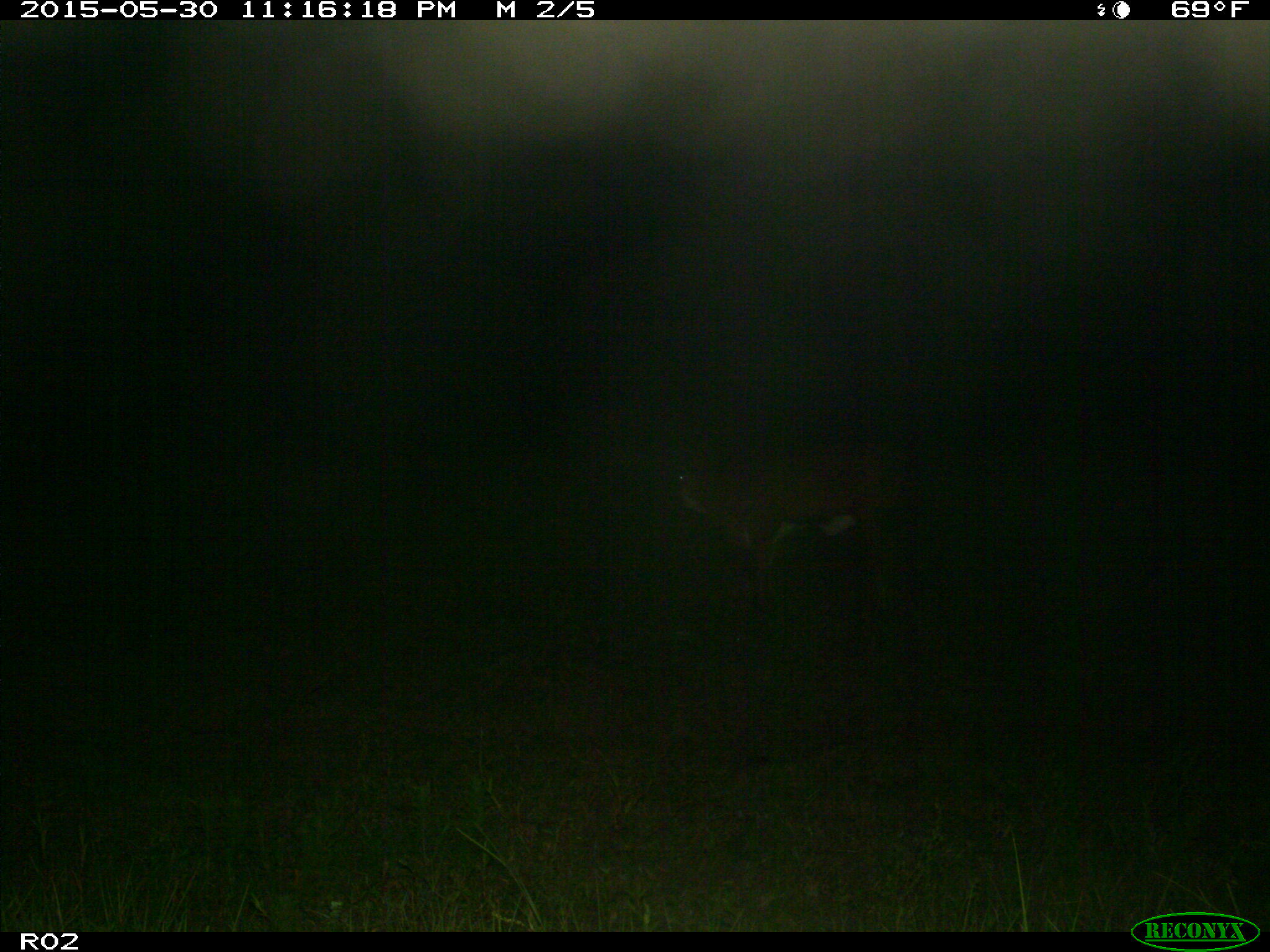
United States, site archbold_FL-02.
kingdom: Animalia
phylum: Chordata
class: Mammalia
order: Artiodactyla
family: Bovidae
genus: Bos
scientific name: Bos taurus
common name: domestic cow